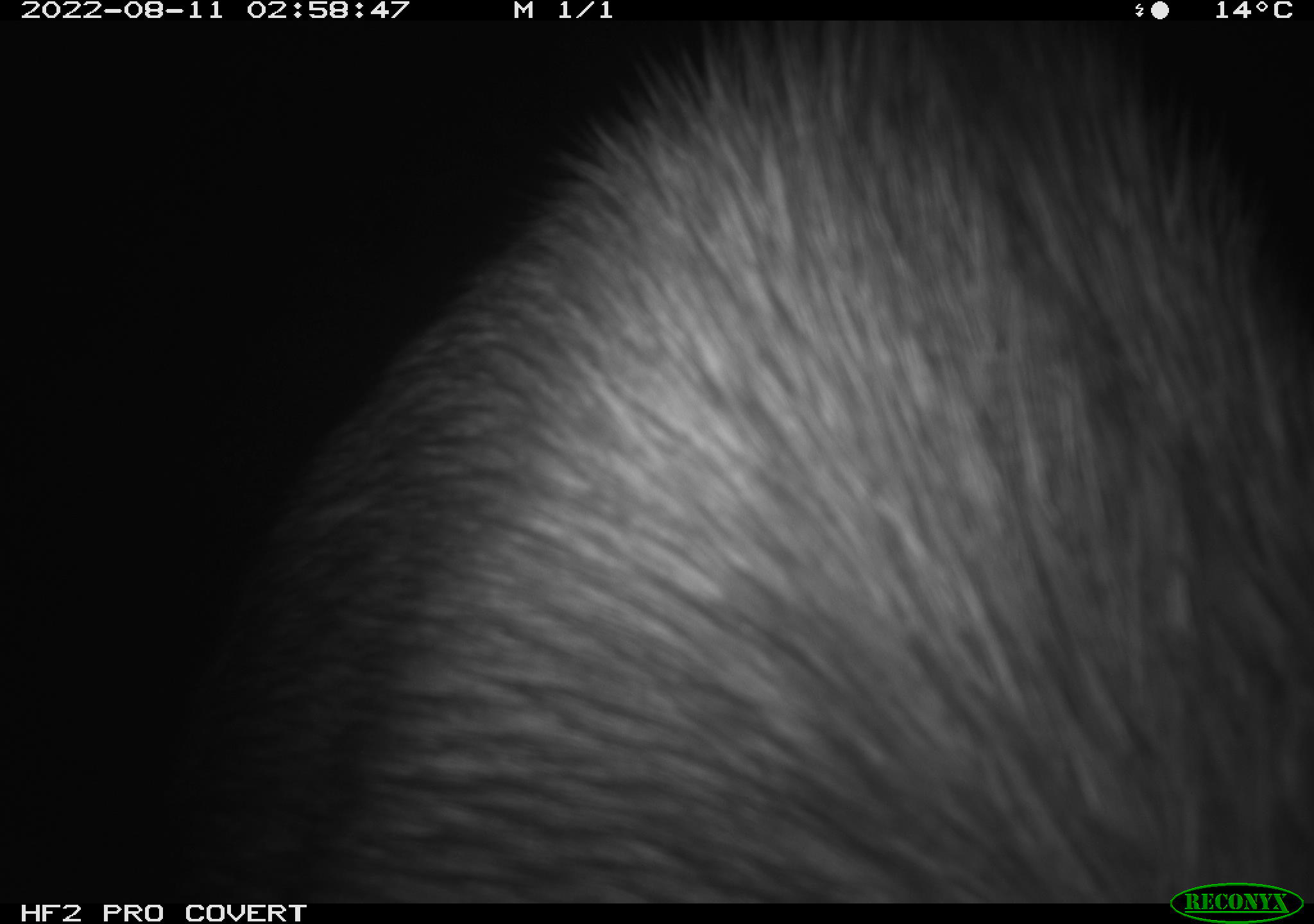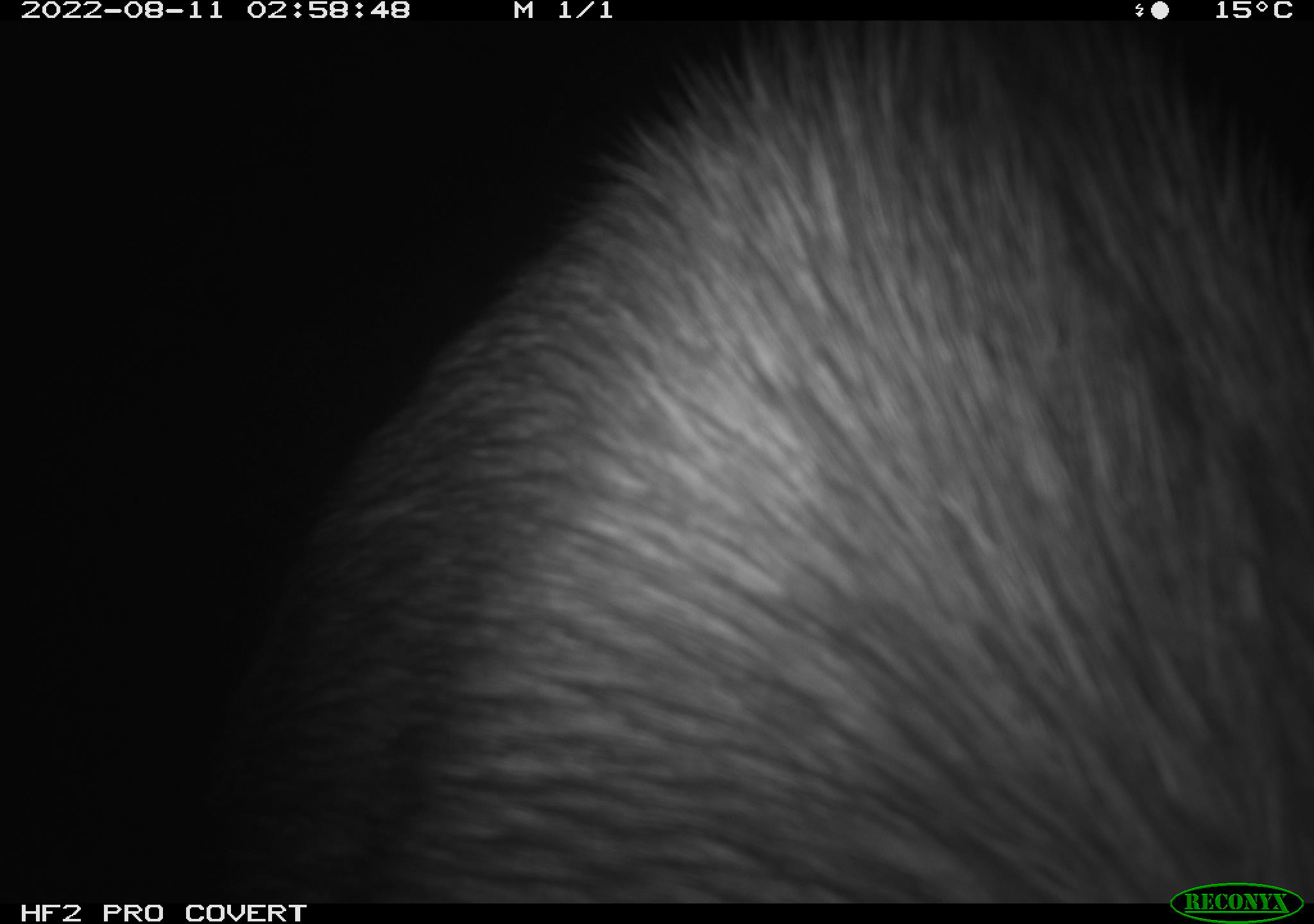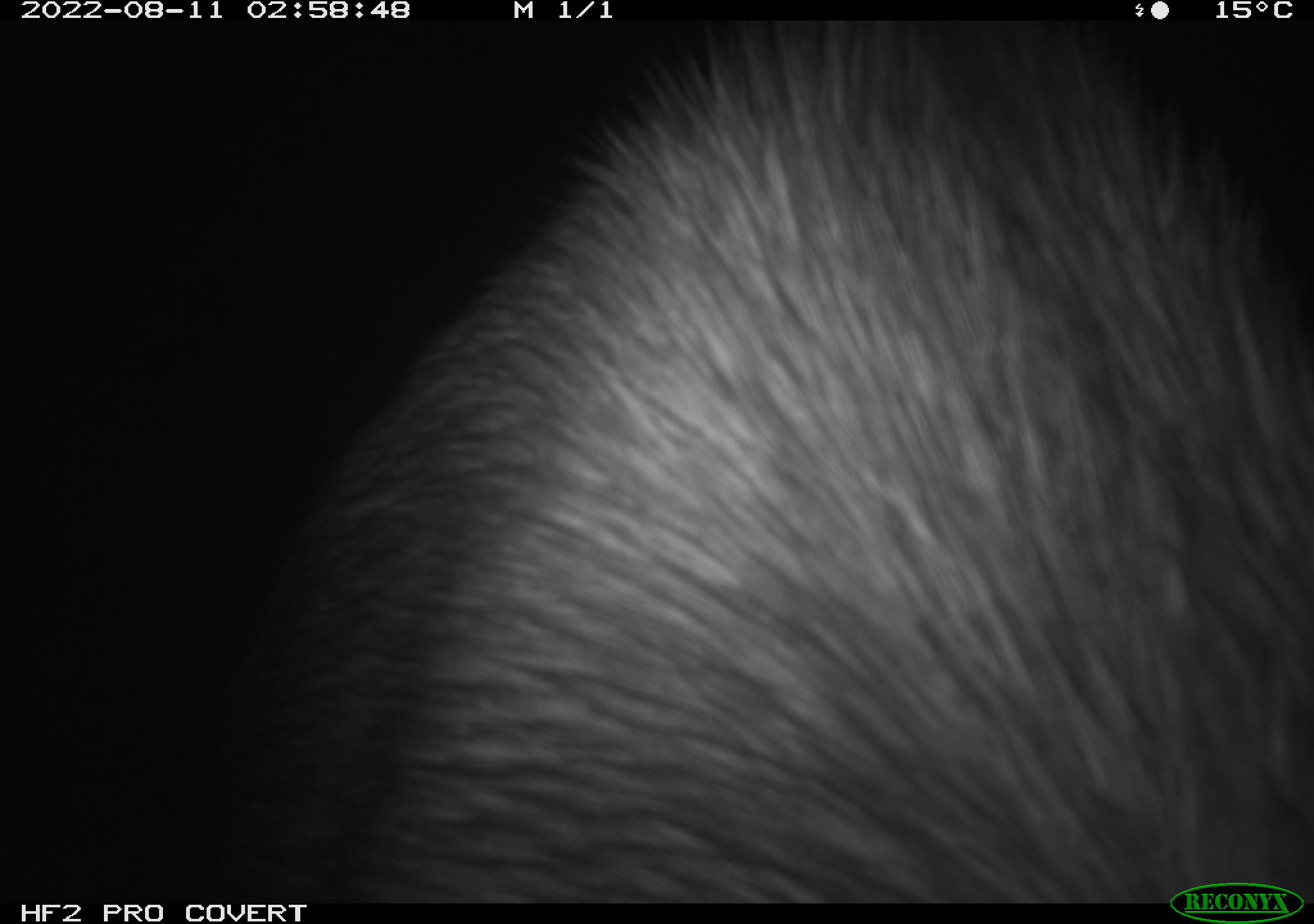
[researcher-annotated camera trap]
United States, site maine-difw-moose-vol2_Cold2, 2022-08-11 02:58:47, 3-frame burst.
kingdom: Animalia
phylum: Chordata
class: Mammalia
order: Artiodactyla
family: Cervidae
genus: Alces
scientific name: Alces alces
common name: moose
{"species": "moose (Alces alces)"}